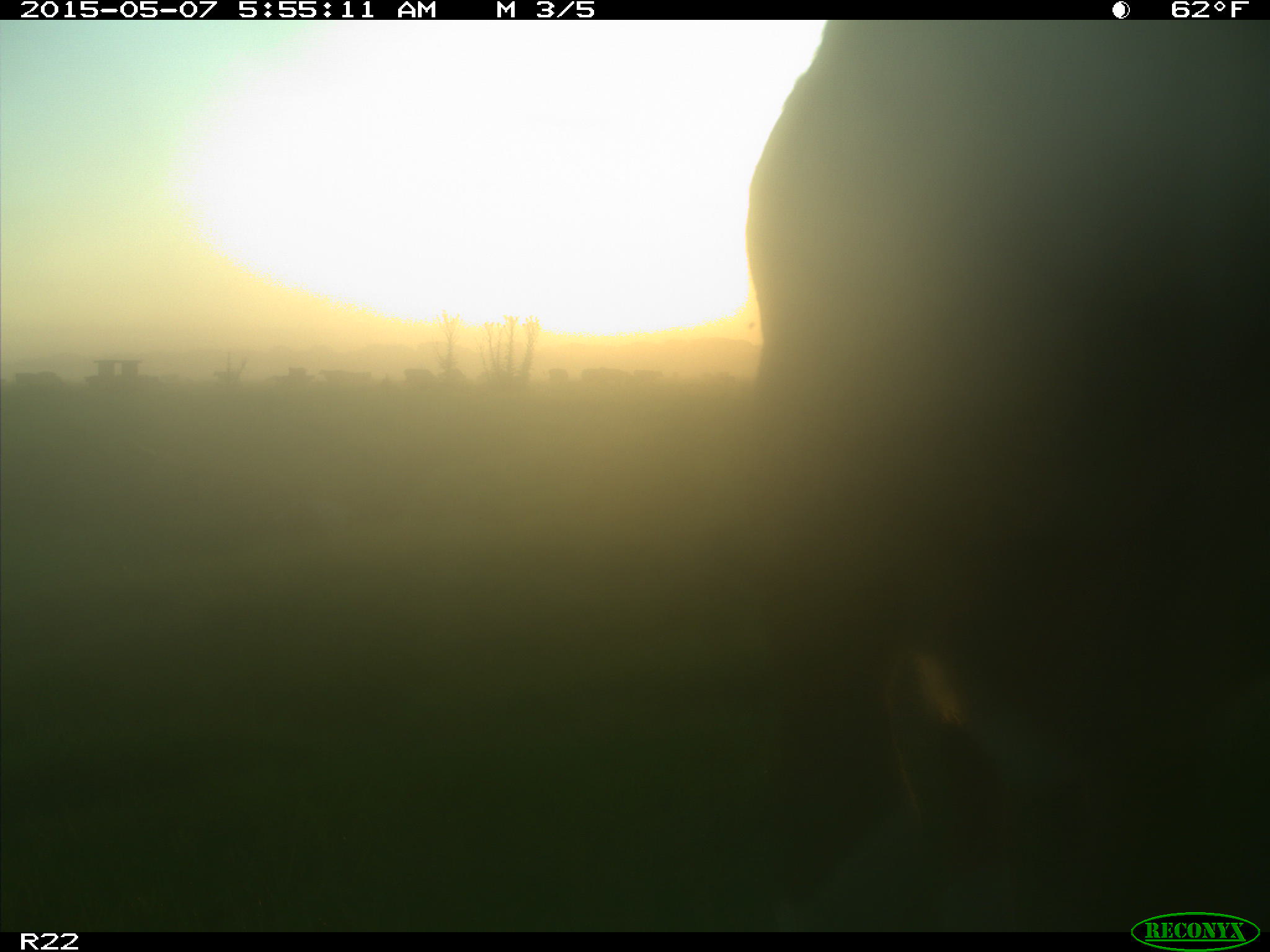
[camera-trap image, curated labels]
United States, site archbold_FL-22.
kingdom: Animalia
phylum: Chordata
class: Mammalia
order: Artiodactyla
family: Bovidae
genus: Bos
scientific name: Bos taurus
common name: domestic cow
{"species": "Bos taurus (domestic cow)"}